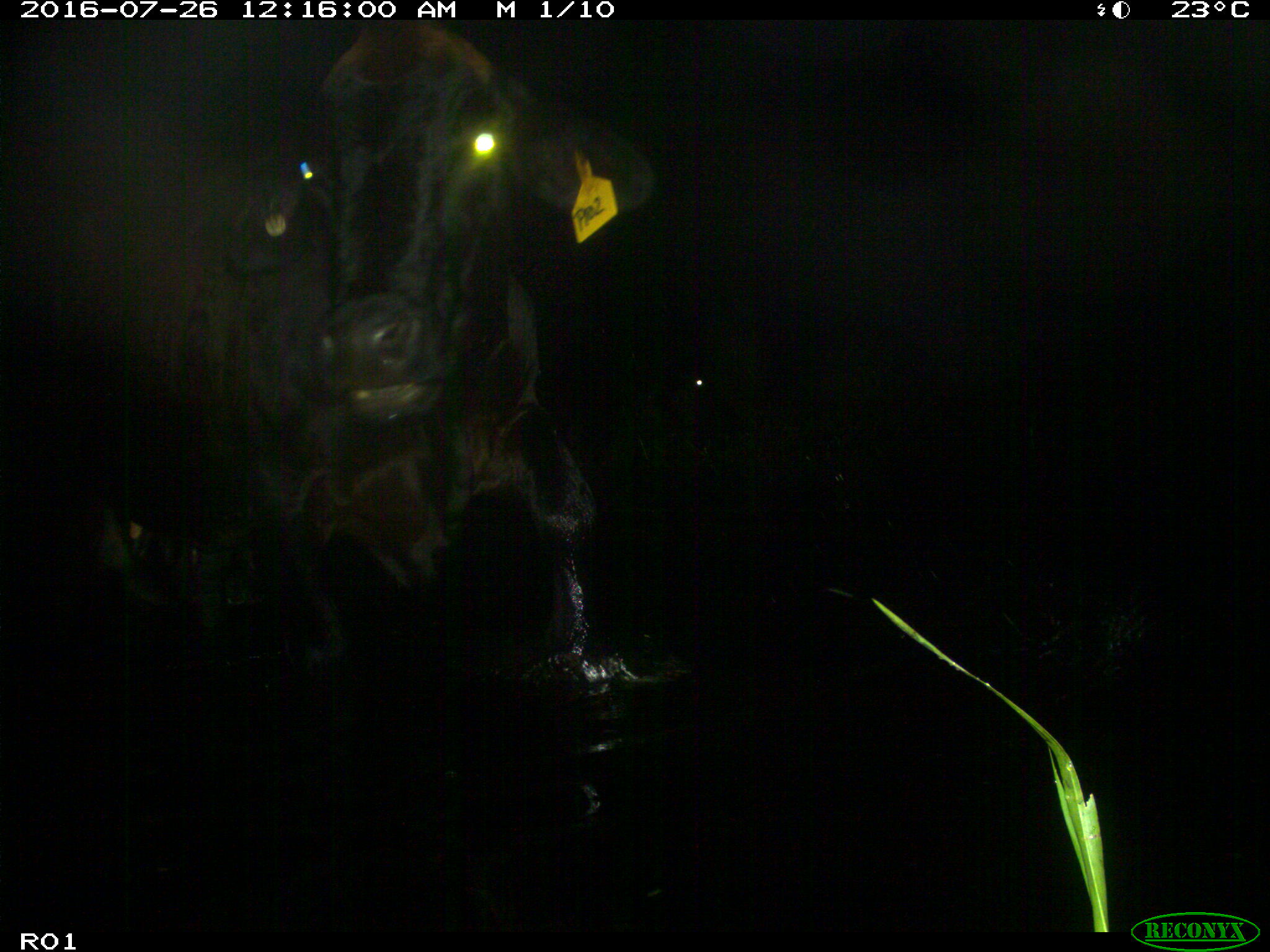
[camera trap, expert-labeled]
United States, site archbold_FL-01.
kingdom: Animalia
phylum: Chordata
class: Mammalia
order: Artiodactyla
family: Bovidae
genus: Bos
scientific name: Bos taurus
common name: domestic cow